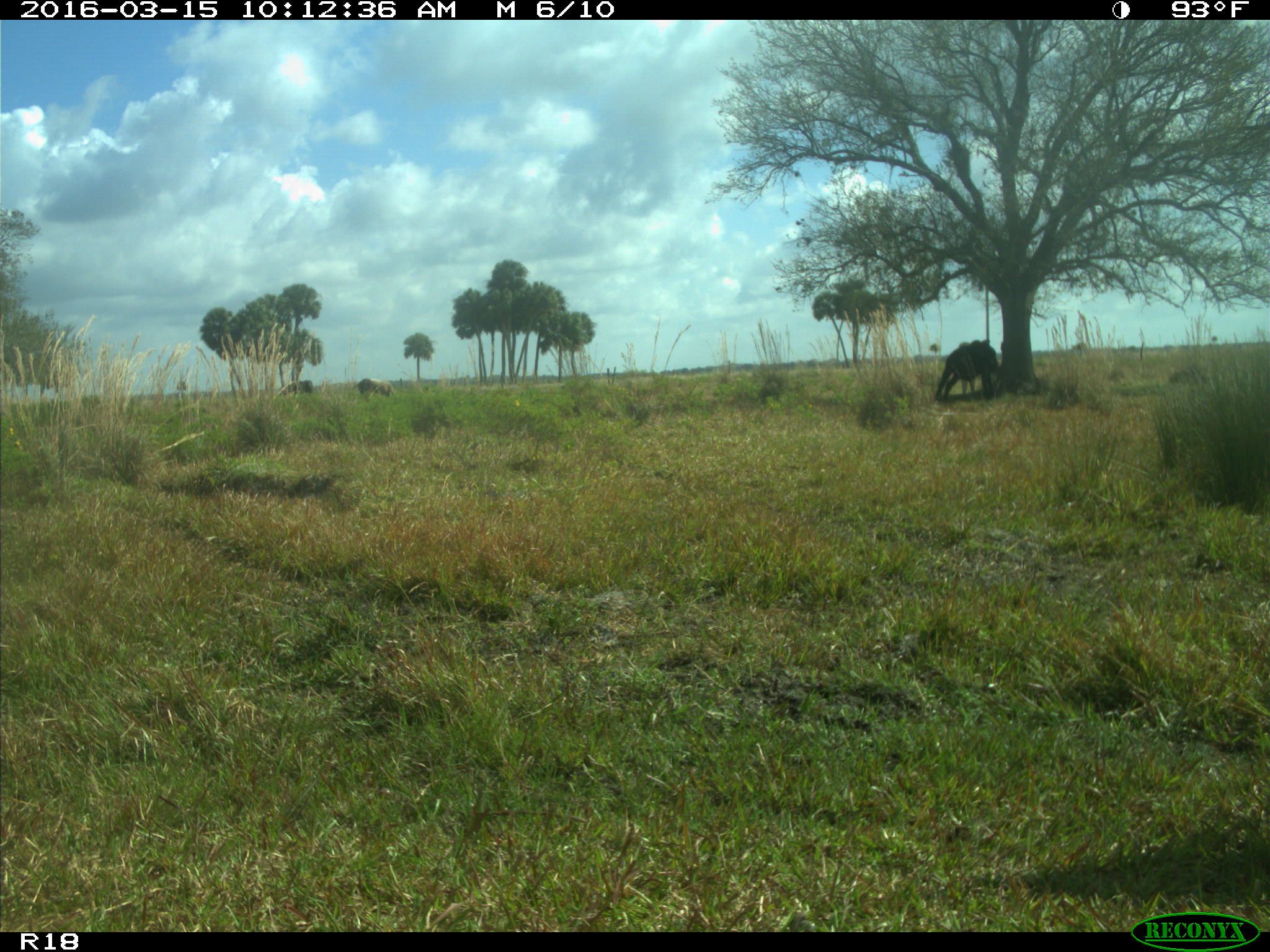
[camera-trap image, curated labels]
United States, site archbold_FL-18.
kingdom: Animalia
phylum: Chordata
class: Mammalia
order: Artiodactyla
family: Bovidae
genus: Bos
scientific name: Bos taurus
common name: domestic cow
Bos taurus (domestic cow).